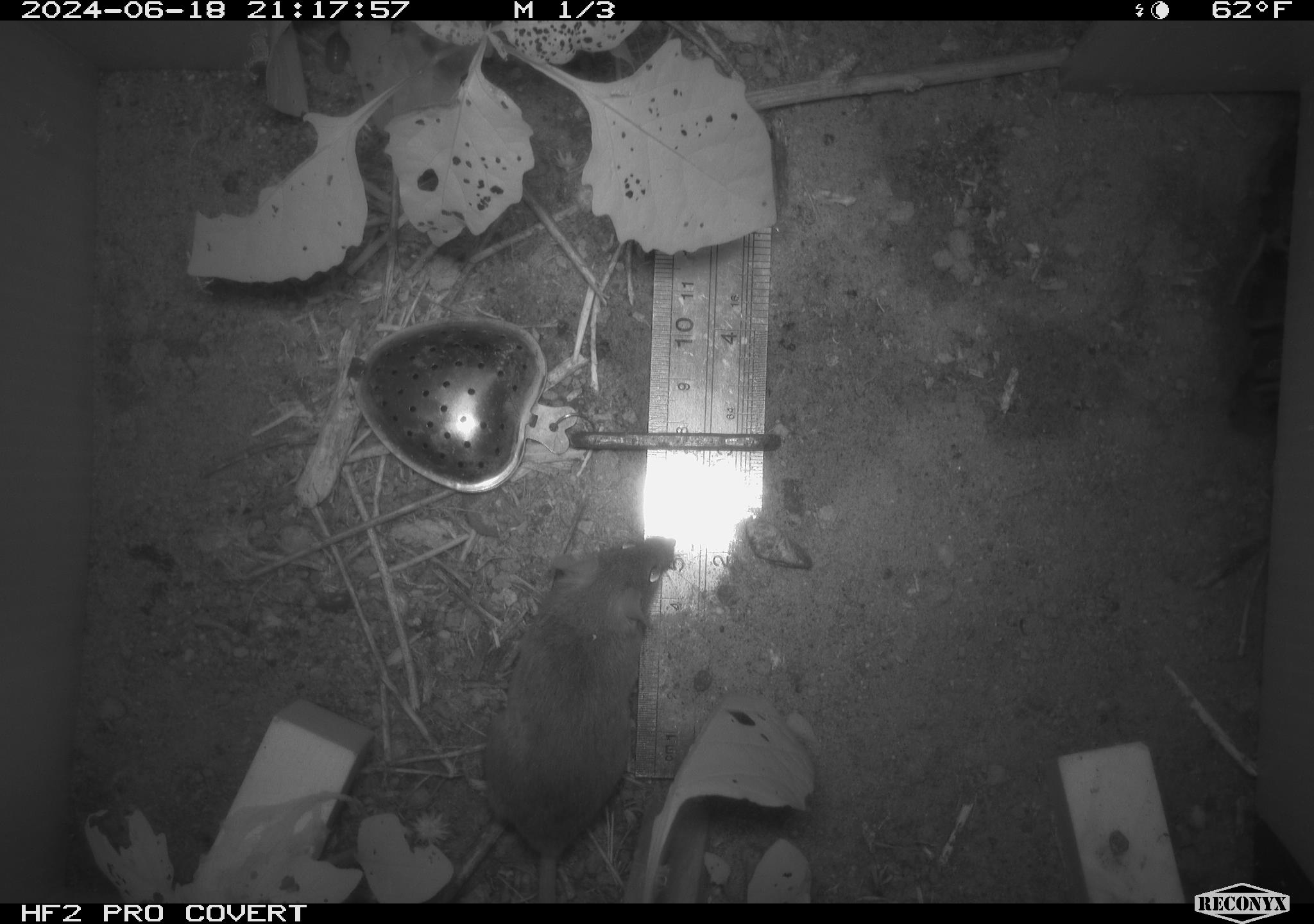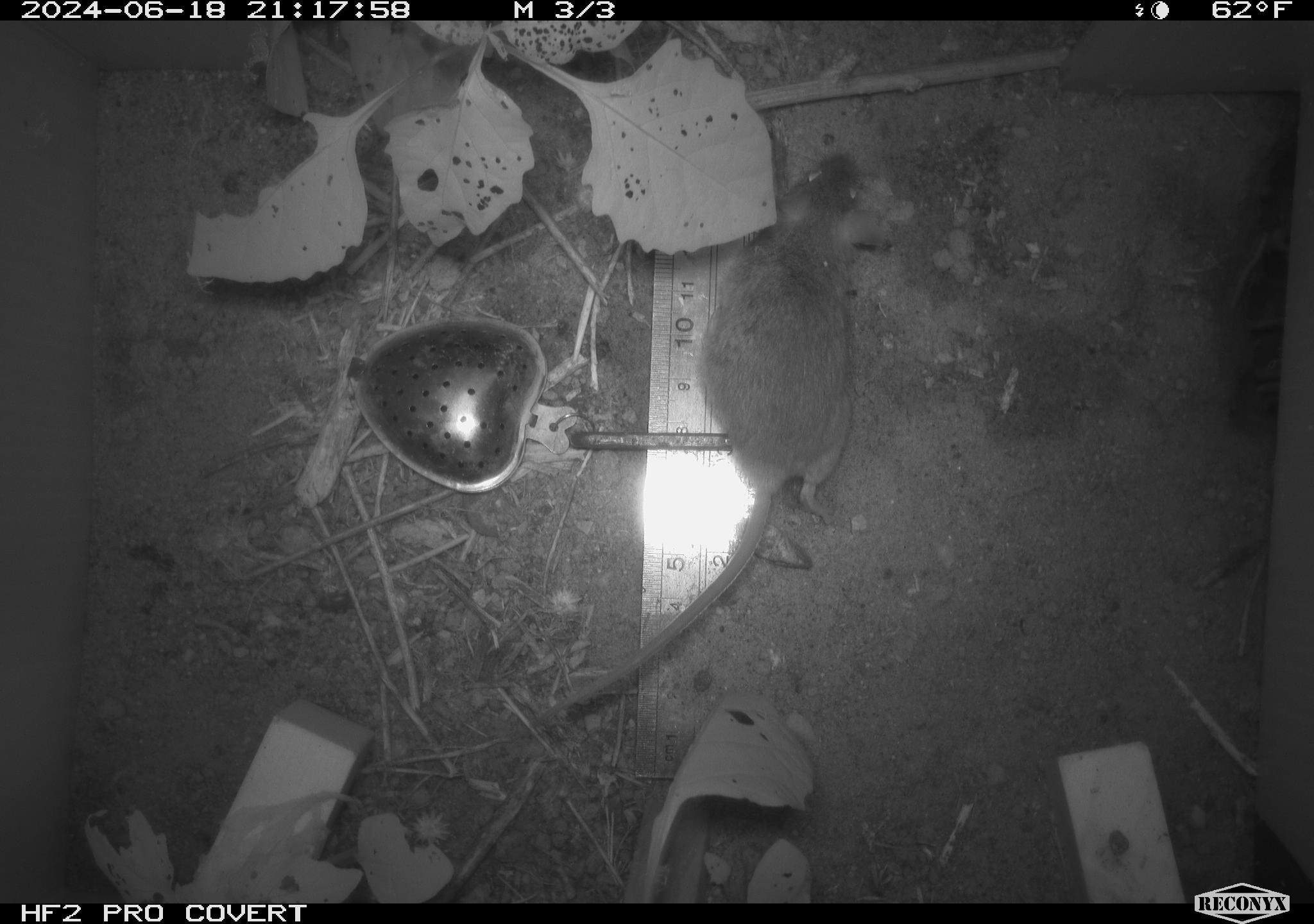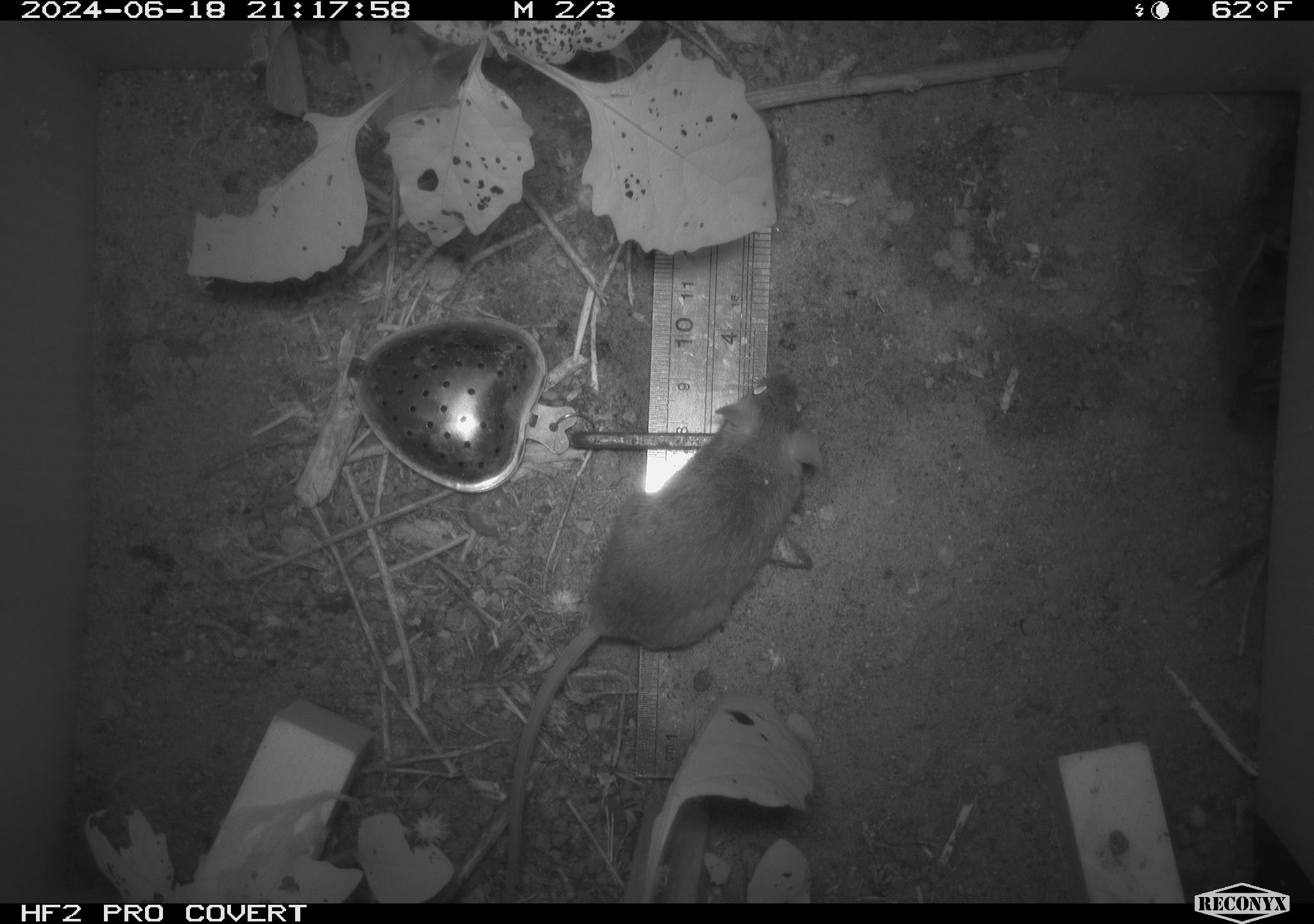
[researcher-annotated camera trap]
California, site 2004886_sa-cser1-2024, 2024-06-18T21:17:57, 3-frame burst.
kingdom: Animalia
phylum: Chordata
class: Mammalia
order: Rodentia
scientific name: Rodentia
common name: rodent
Rodent (Rodentia).